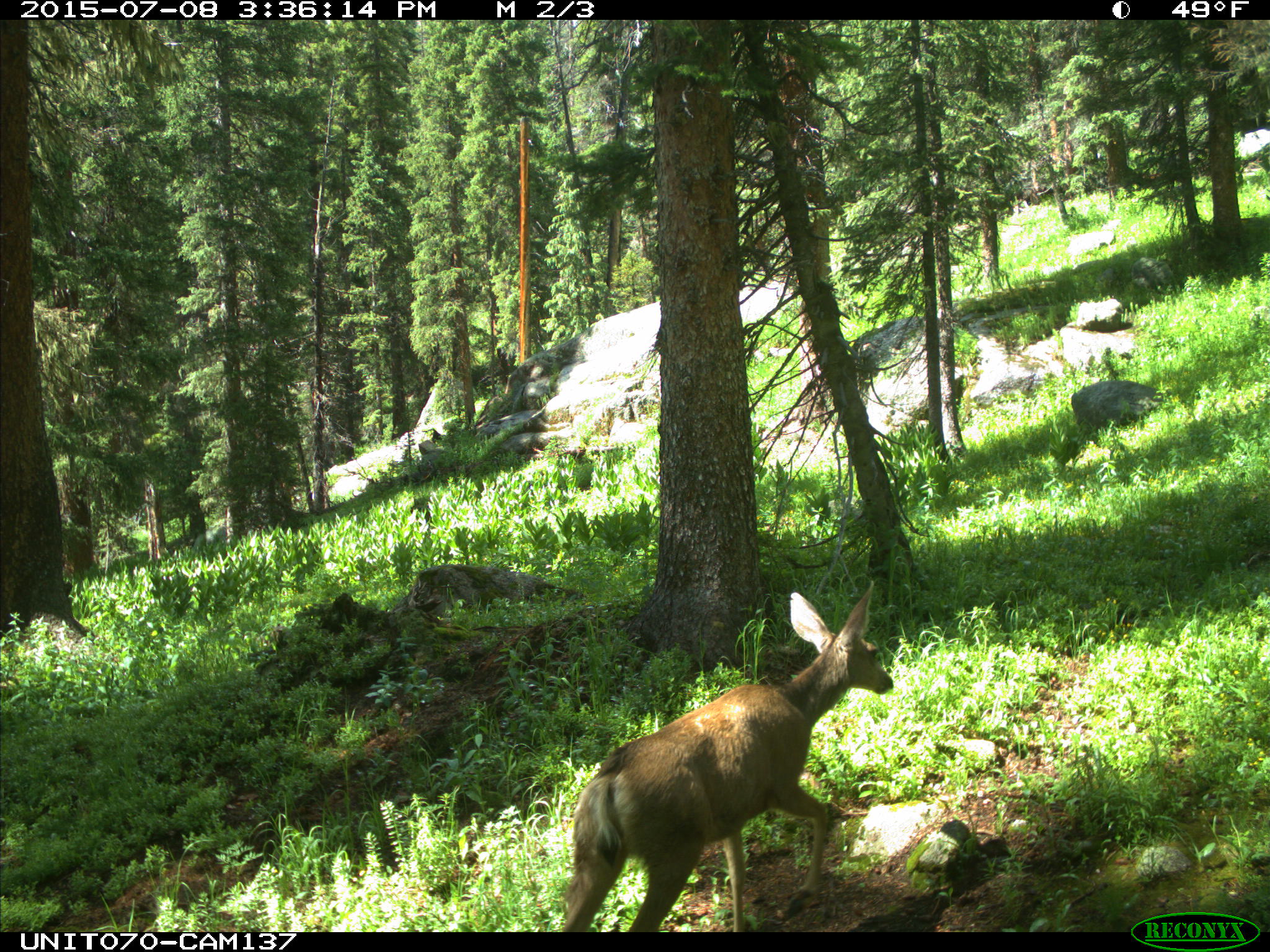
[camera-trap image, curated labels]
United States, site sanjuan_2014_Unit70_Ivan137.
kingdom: Animalia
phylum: Chordata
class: Mammalia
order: Artiodactyla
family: Cervidae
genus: Odocoileus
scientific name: Odocoileus hemionus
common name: mule deer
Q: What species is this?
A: Odocoileus hemionus (mule deer).